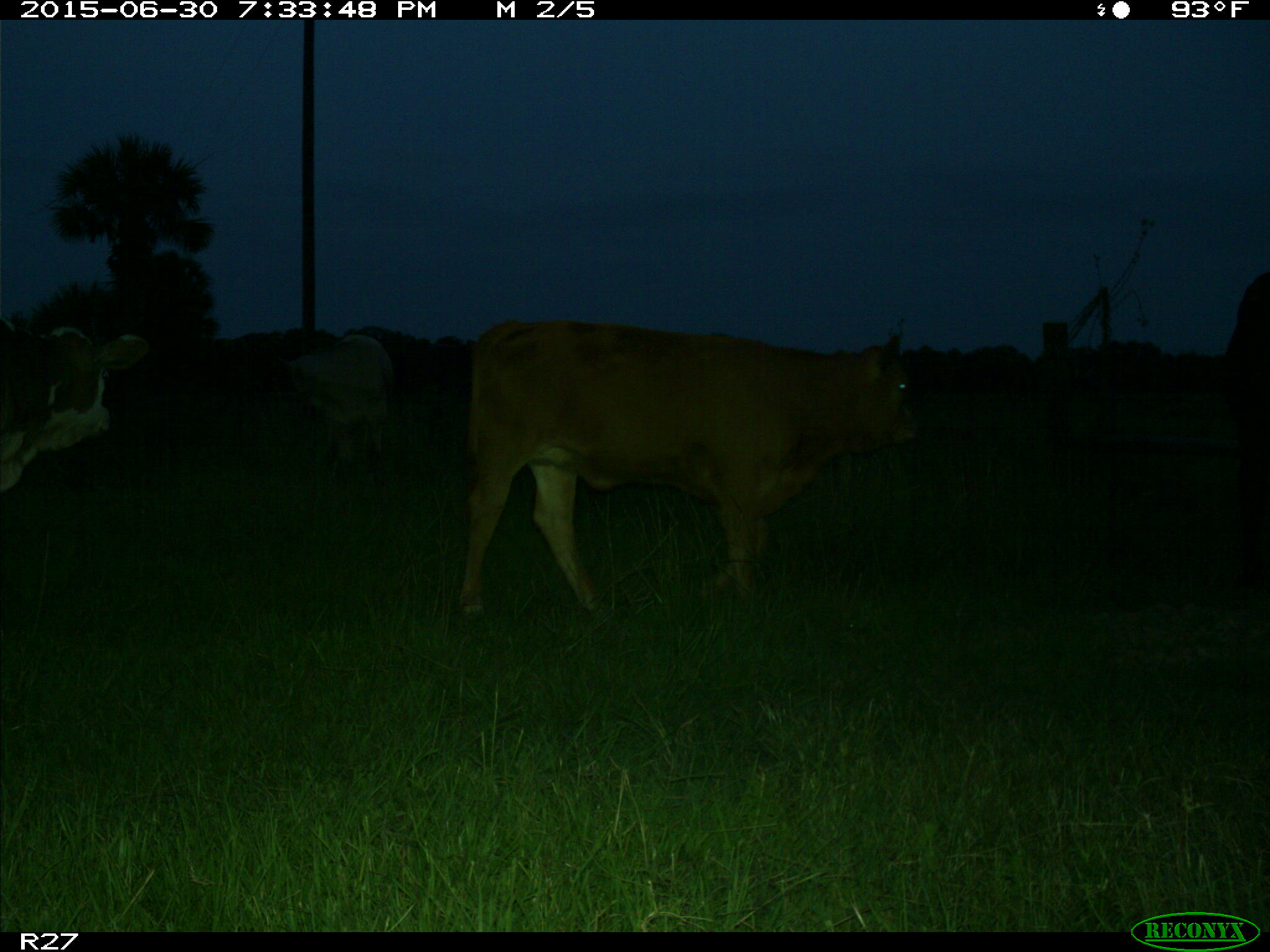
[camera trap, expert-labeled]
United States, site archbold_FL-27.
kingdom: Animalia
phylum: Chordata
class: Mammalia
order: Artiodactyla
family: Bovidae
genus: Bos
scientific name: Bos taurus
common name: domestic cow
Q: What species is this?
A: Bos taurus (domestic cow).